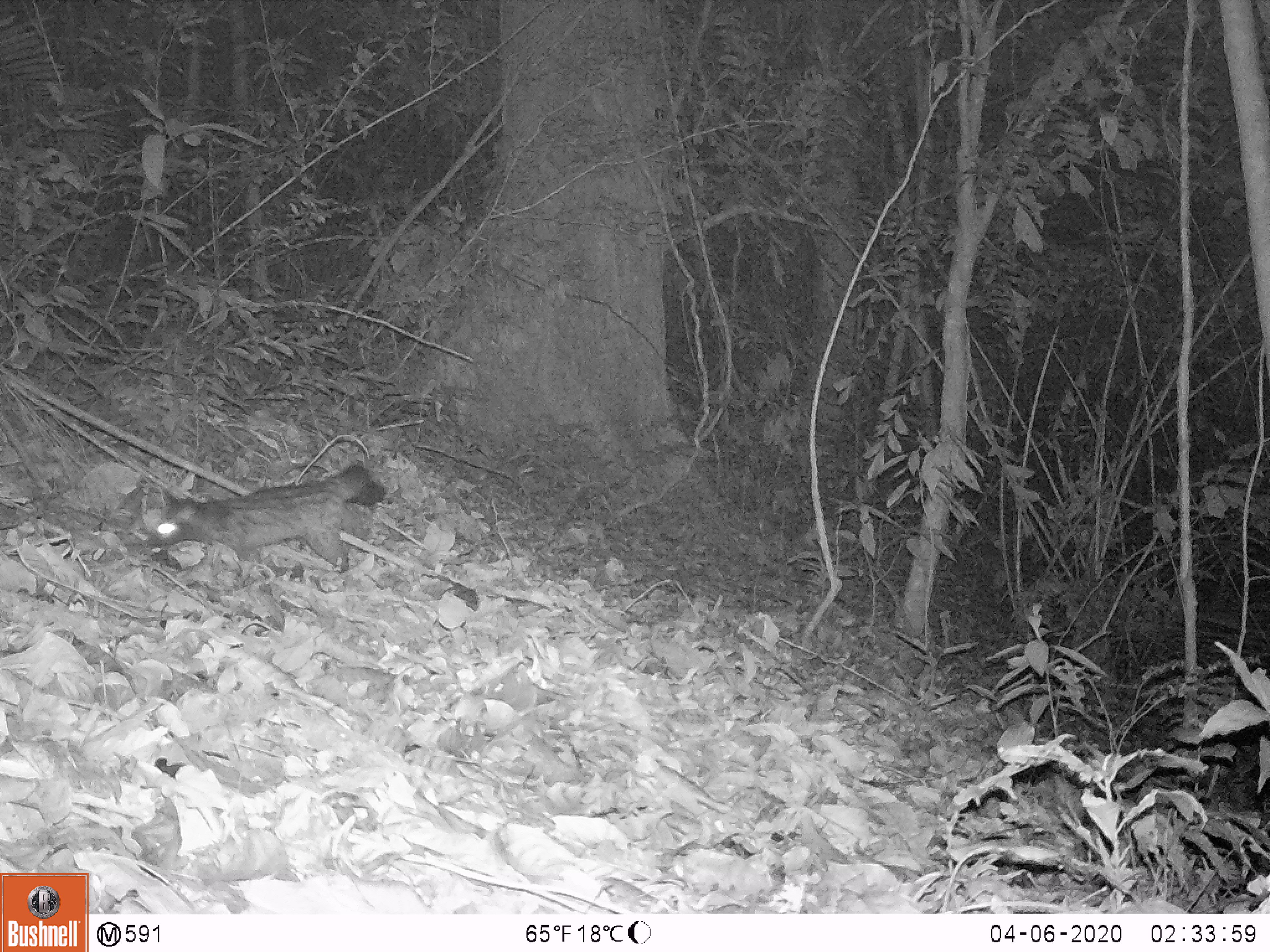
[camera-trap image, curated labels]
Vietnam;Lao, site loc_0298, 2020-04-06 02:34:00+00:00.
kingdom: Animalia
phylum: Chordata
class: Mammalia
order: Carnivora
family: Viverridae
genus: Paradoxurus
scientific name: Paradoxurus hermaphroditus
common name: common palm civet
Common palm civet (Paradoxurus hermaphroditus). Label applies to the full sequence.